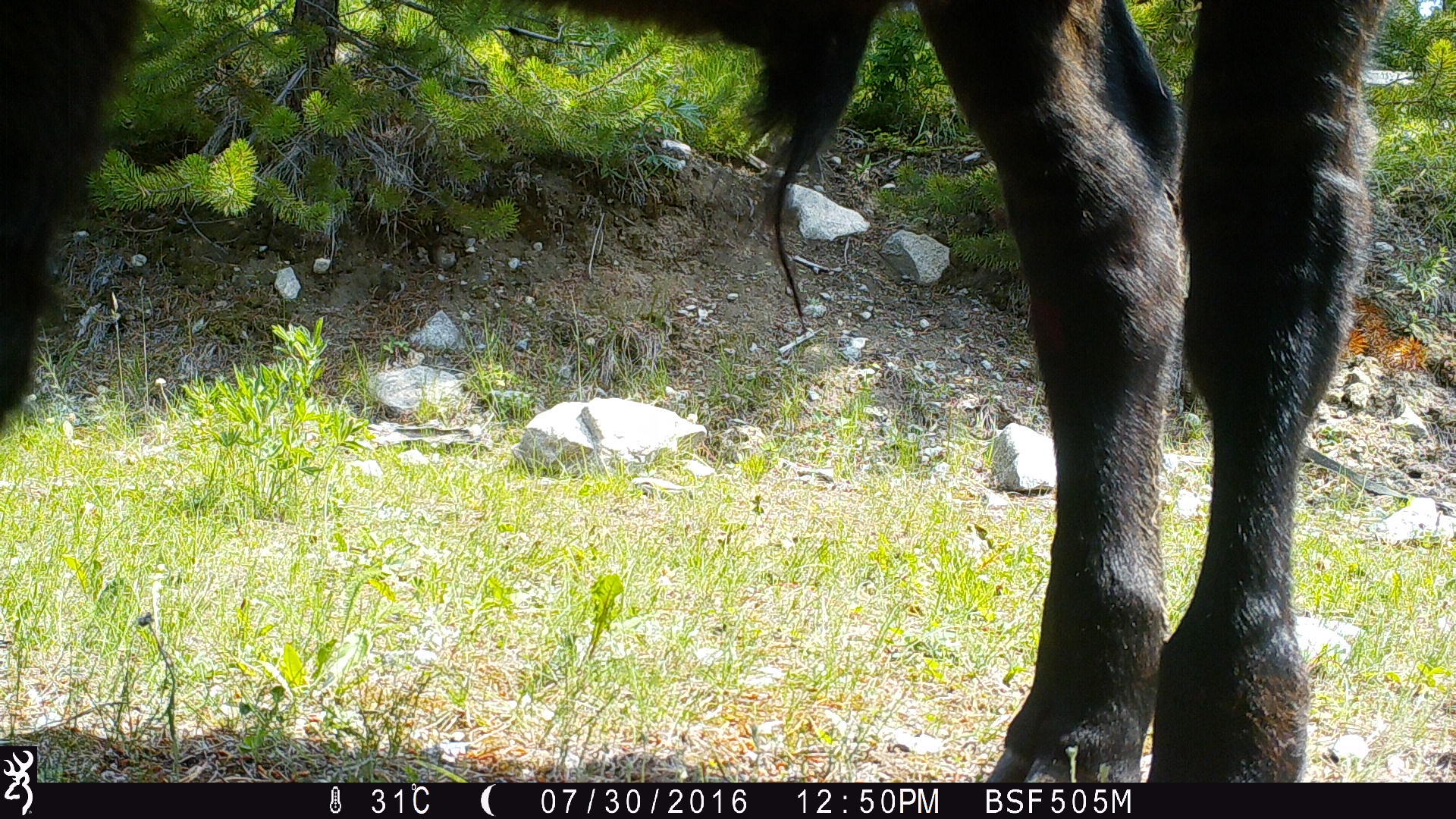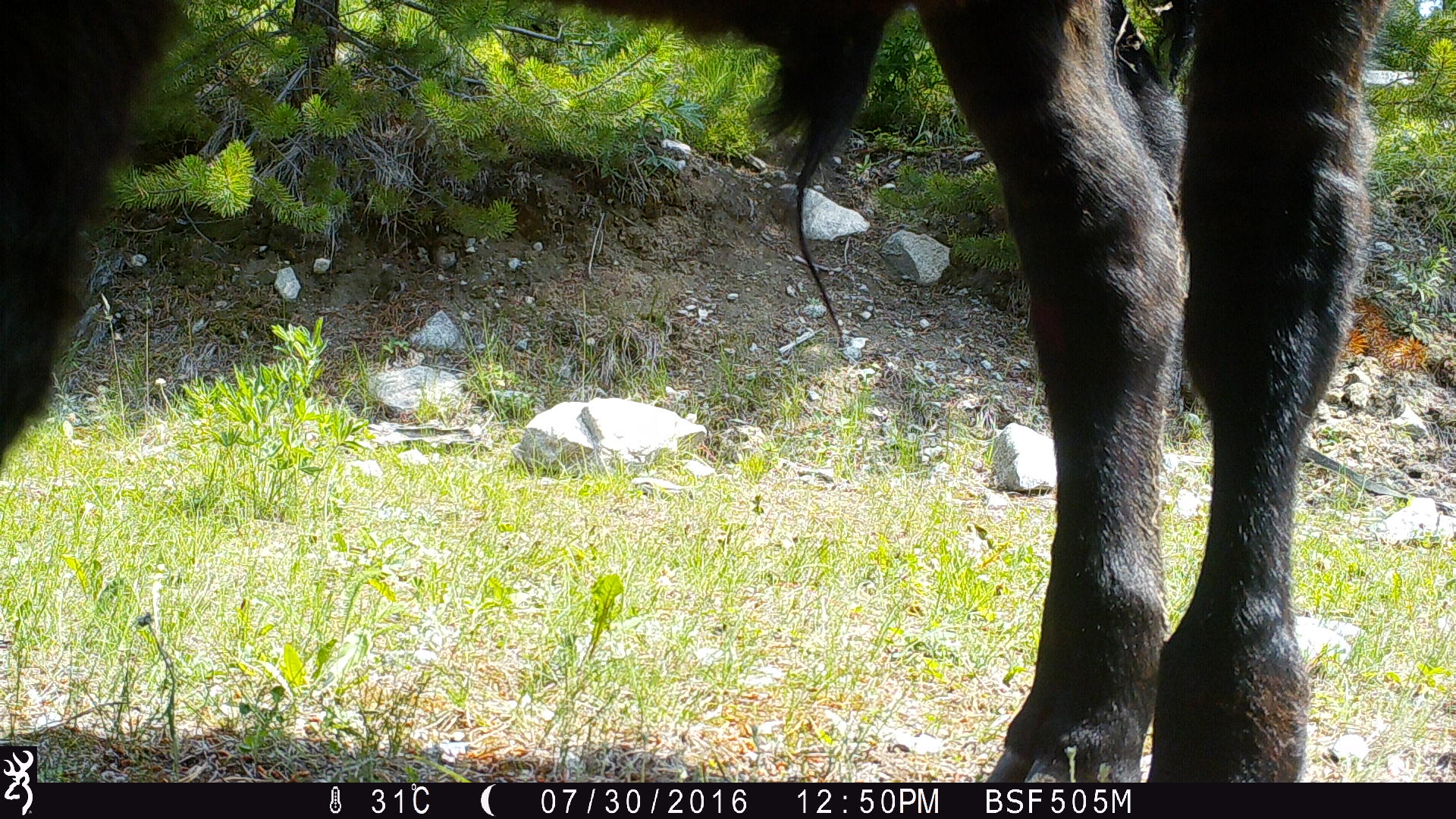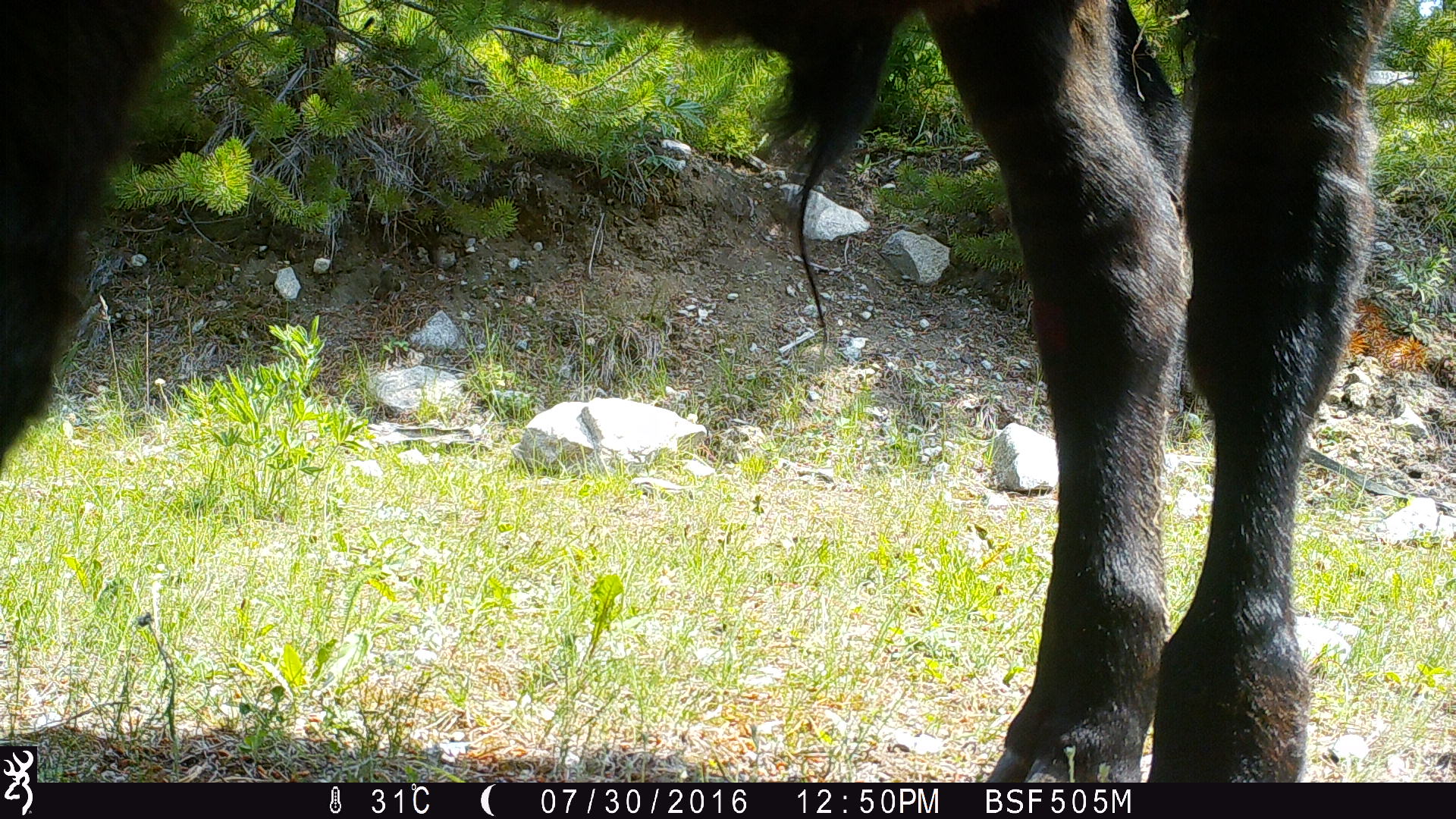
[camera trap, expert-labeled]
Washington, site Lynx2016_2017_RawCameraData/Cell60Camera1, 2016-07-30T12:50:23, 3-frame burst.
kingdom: Animalia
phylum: Chordata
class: Mammalia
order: Artiodactyla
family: Bovidae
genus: Bos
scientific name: Bos taurus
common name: domestic cattle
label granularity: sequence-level